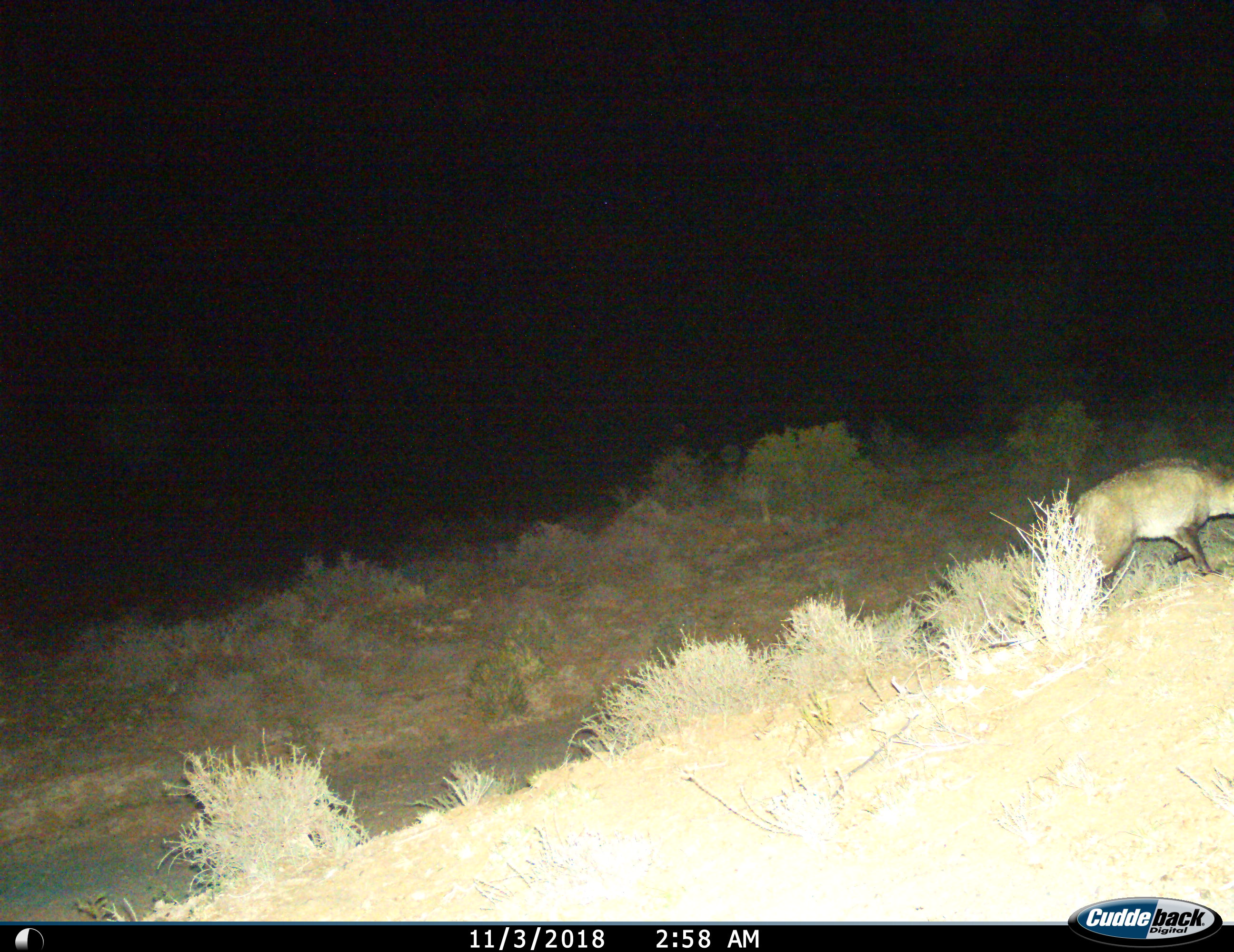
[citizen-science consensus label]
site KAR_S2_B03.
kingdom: Animalia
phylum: Chordata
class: Mammalia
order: Carnivora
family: Canidae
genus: Otocyon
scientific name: Otocyon megalotis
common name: bat-eared fox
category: foxbateared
Foxbateared (bat-eared fox) (Otocyon megalotis), count 1. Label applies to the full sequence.